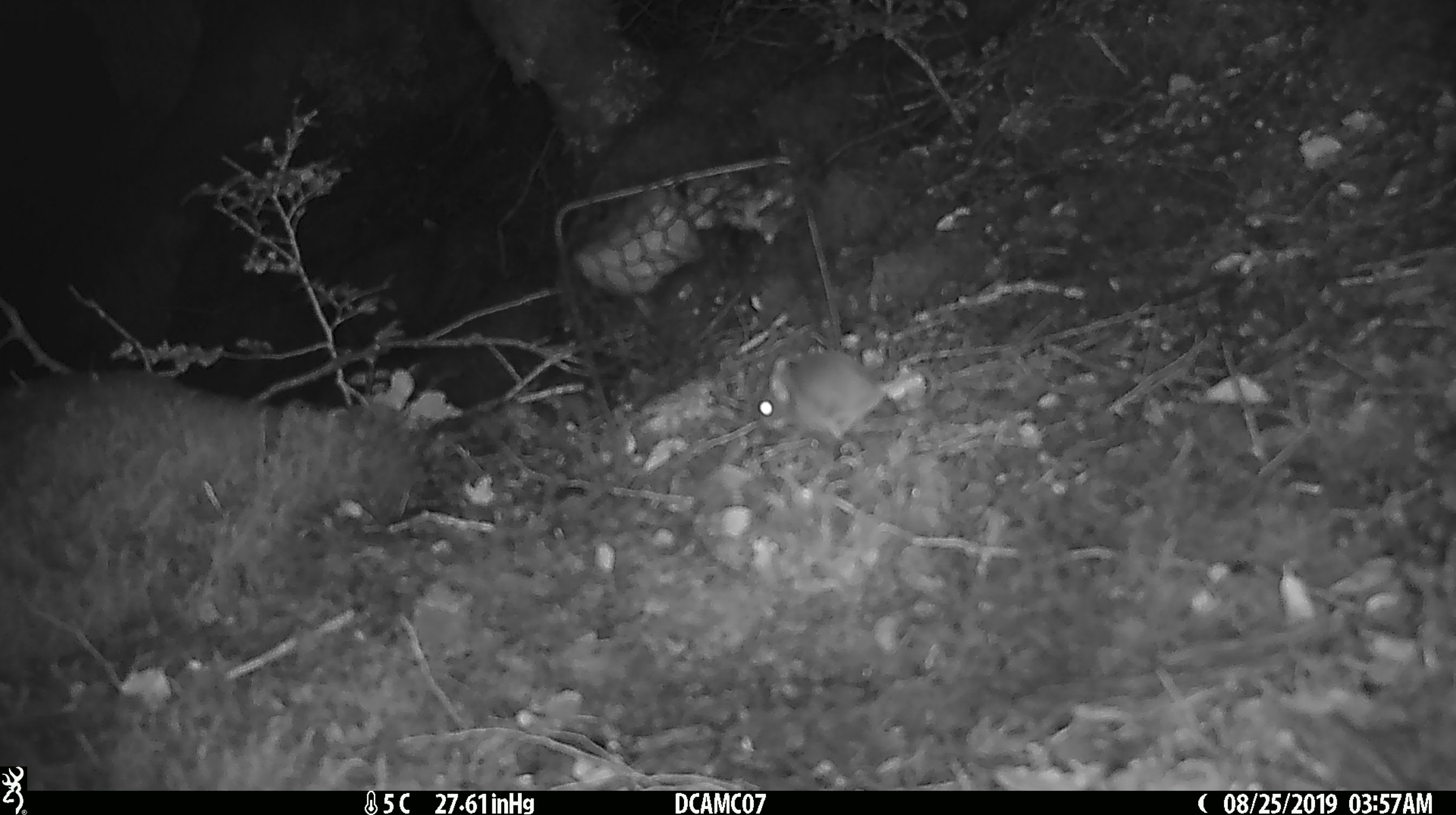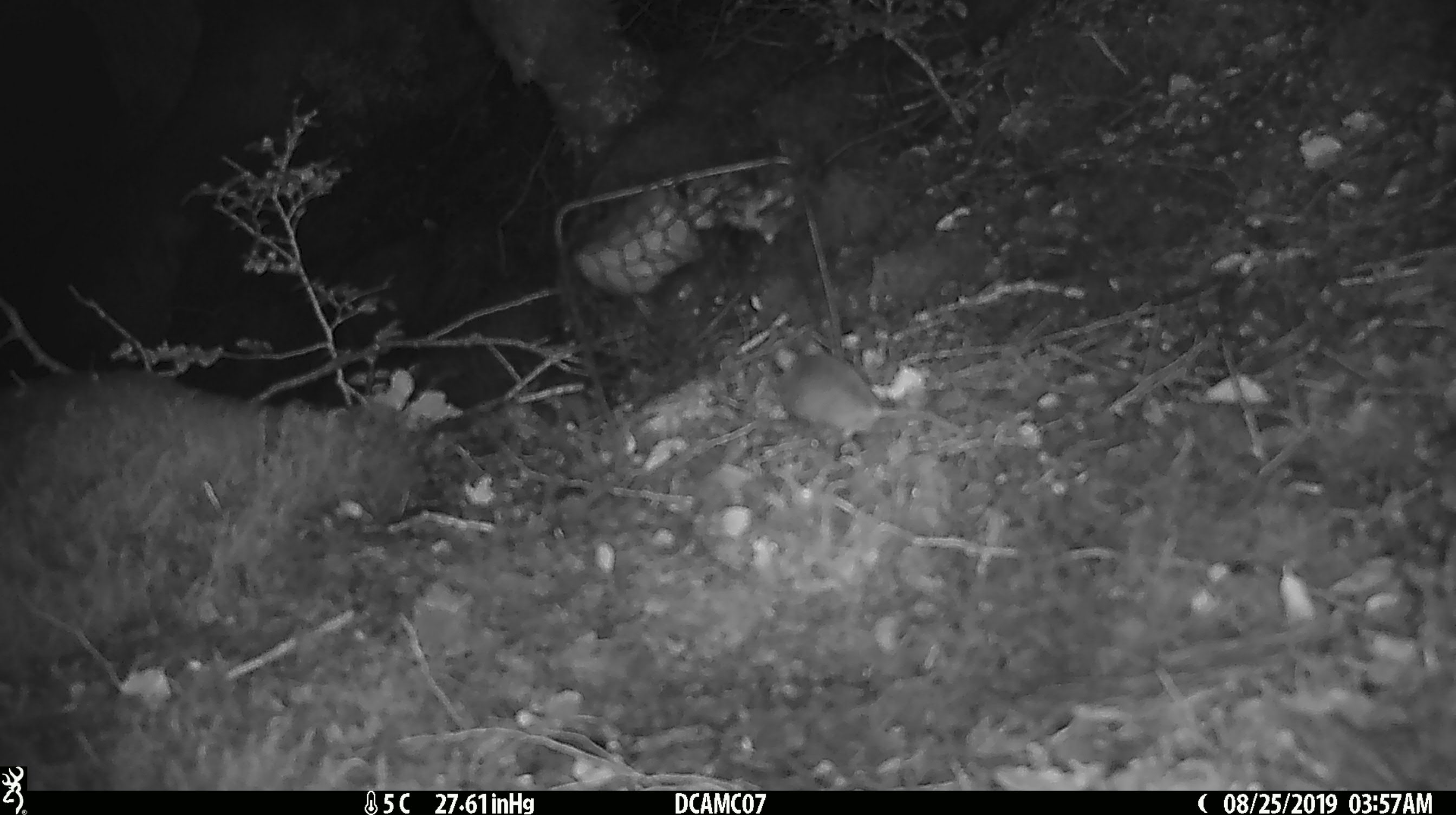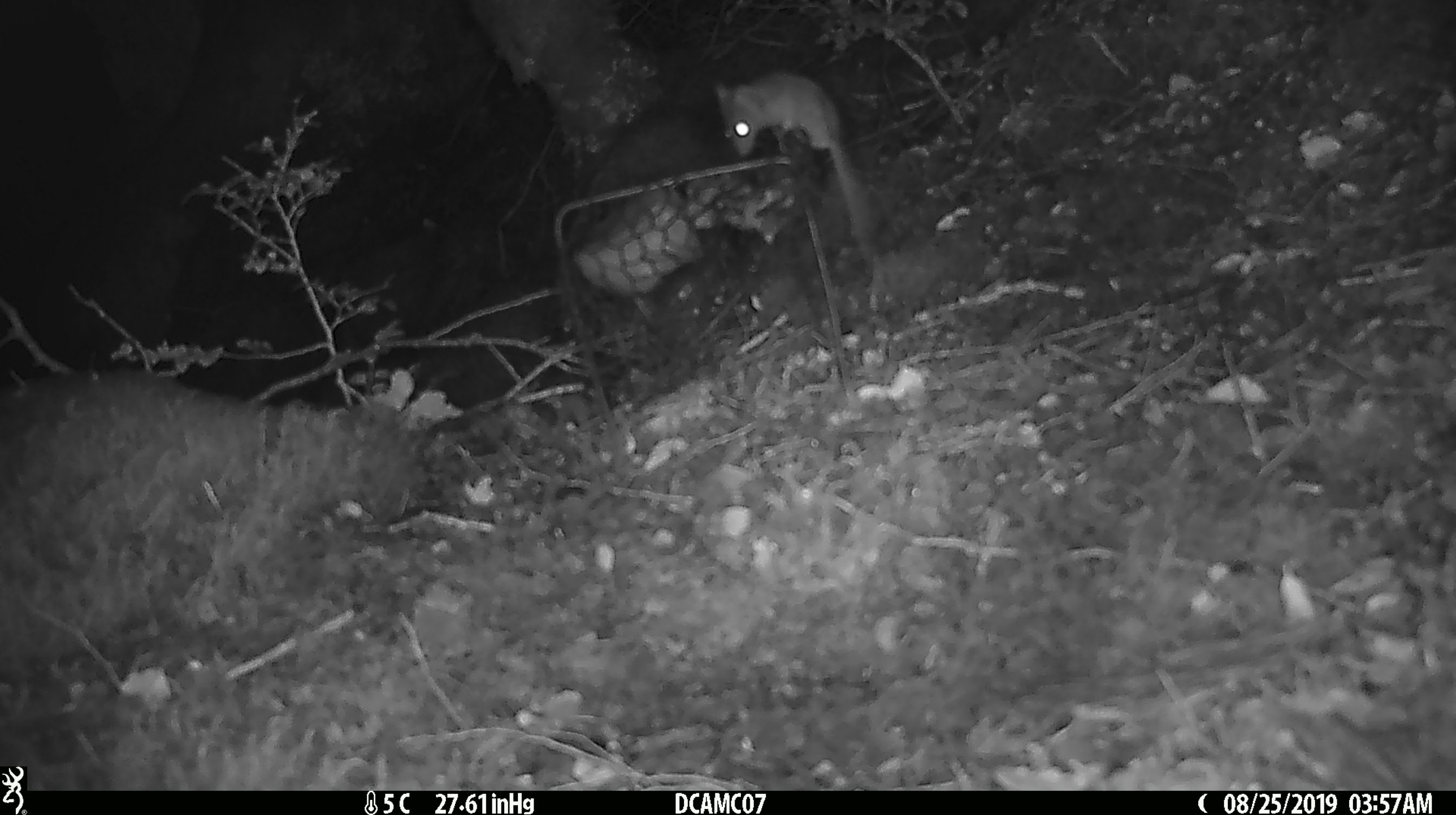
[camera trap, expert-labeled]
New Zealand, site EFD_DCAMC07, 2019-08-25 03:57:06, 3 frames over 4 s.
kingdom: Animalia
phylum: Chordata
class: Mammalia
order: Rodentia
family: Muridae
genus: Mus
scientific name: Mus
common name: mouse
Mouse (Mus).